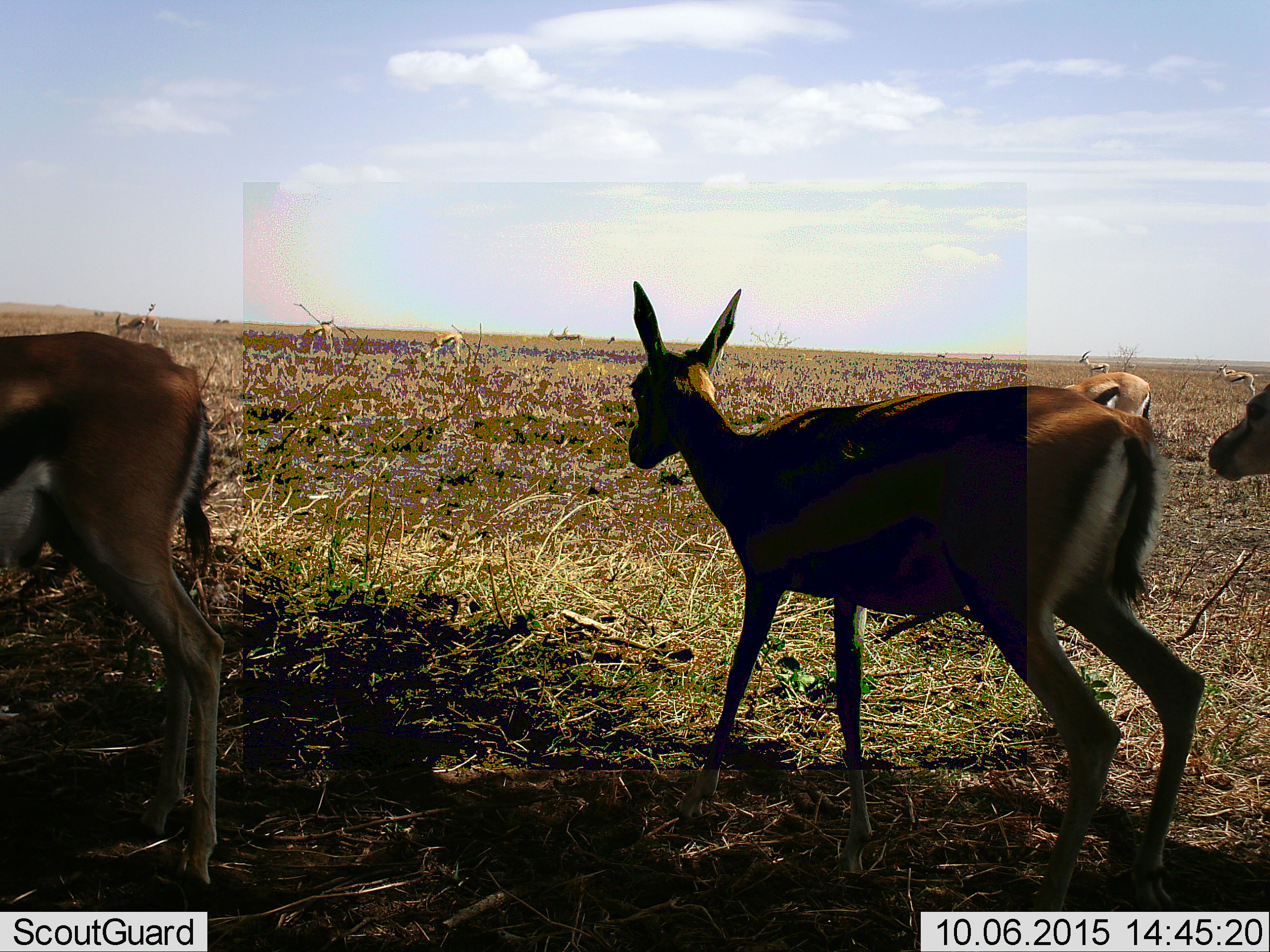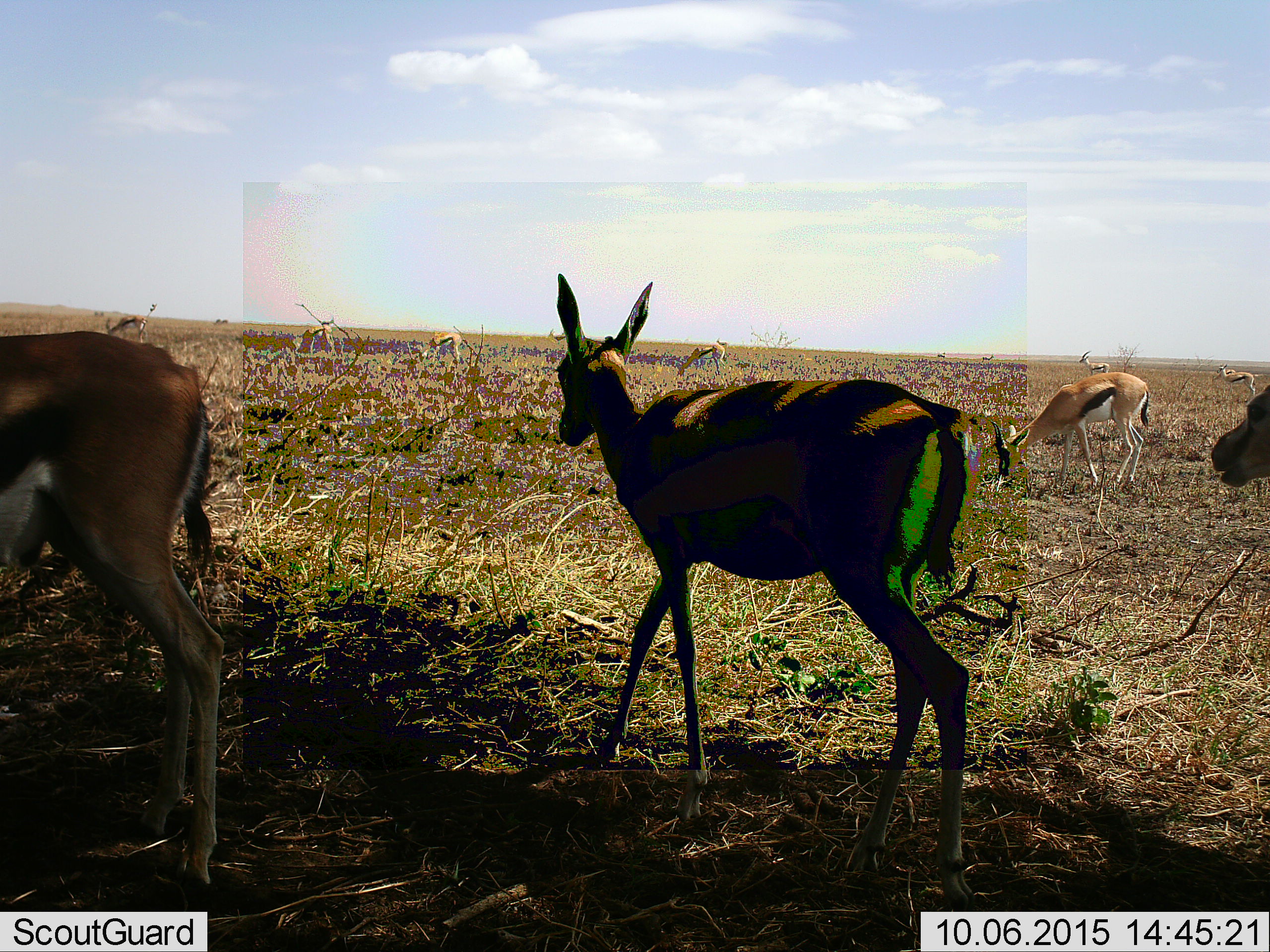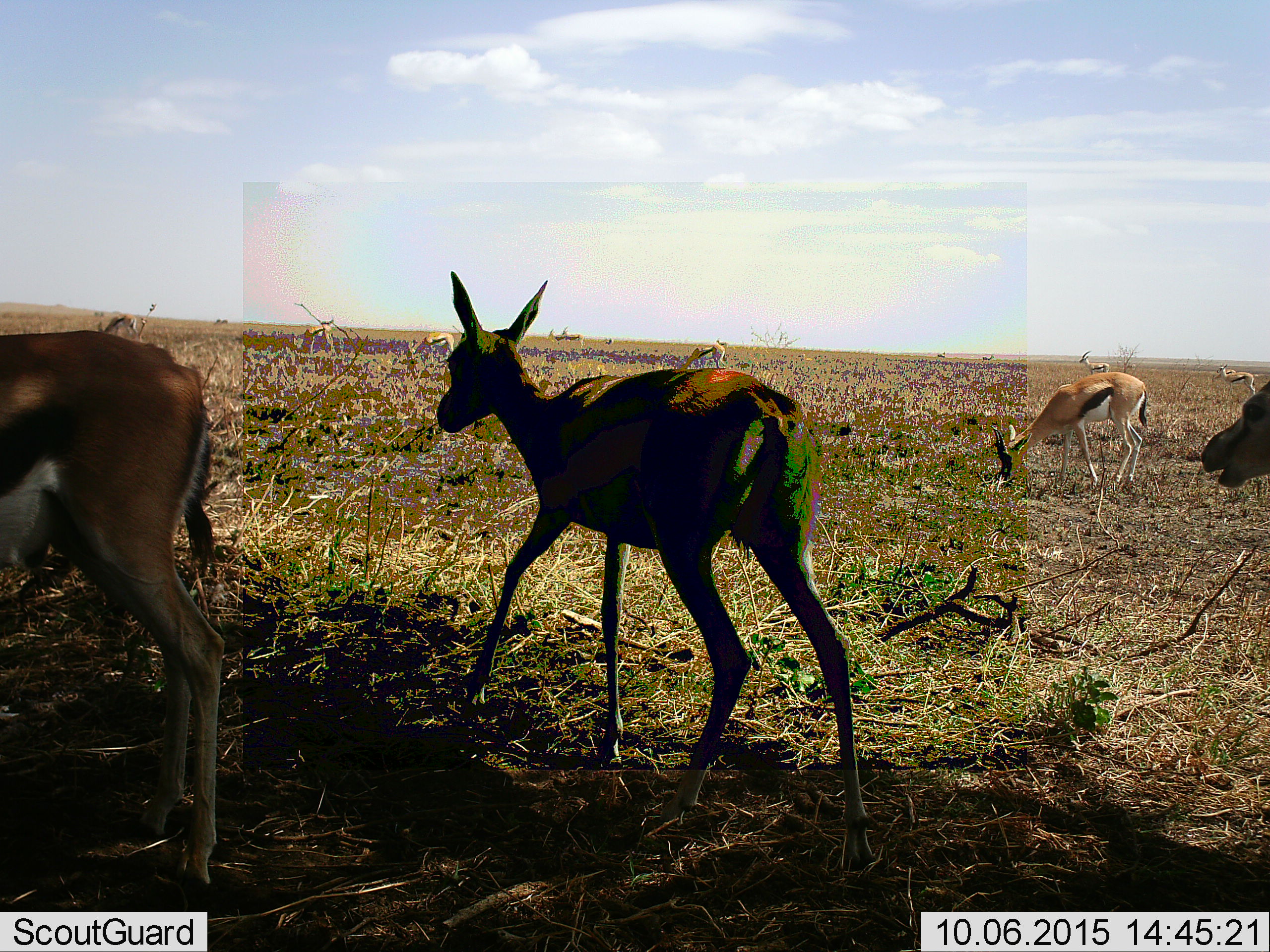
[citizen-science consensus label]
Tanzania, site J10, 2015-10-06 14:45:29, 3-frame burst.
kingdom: Animalia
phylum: Chordata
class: Mammalia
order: Artiodactyla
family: Bovidae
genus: Eudorcas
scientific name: Eudorcas thomsonii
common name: thomson's gazelle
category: gazellethomsons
Gazellethomsons (thomson's gazelle) (Eudorcas thomsonii), count 11-50. Behavior (volunteer vote fractions): standing 78%, resting 11%, moving 67%, interacting 0%. Young present (vote fraction): 11%. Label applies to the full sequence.